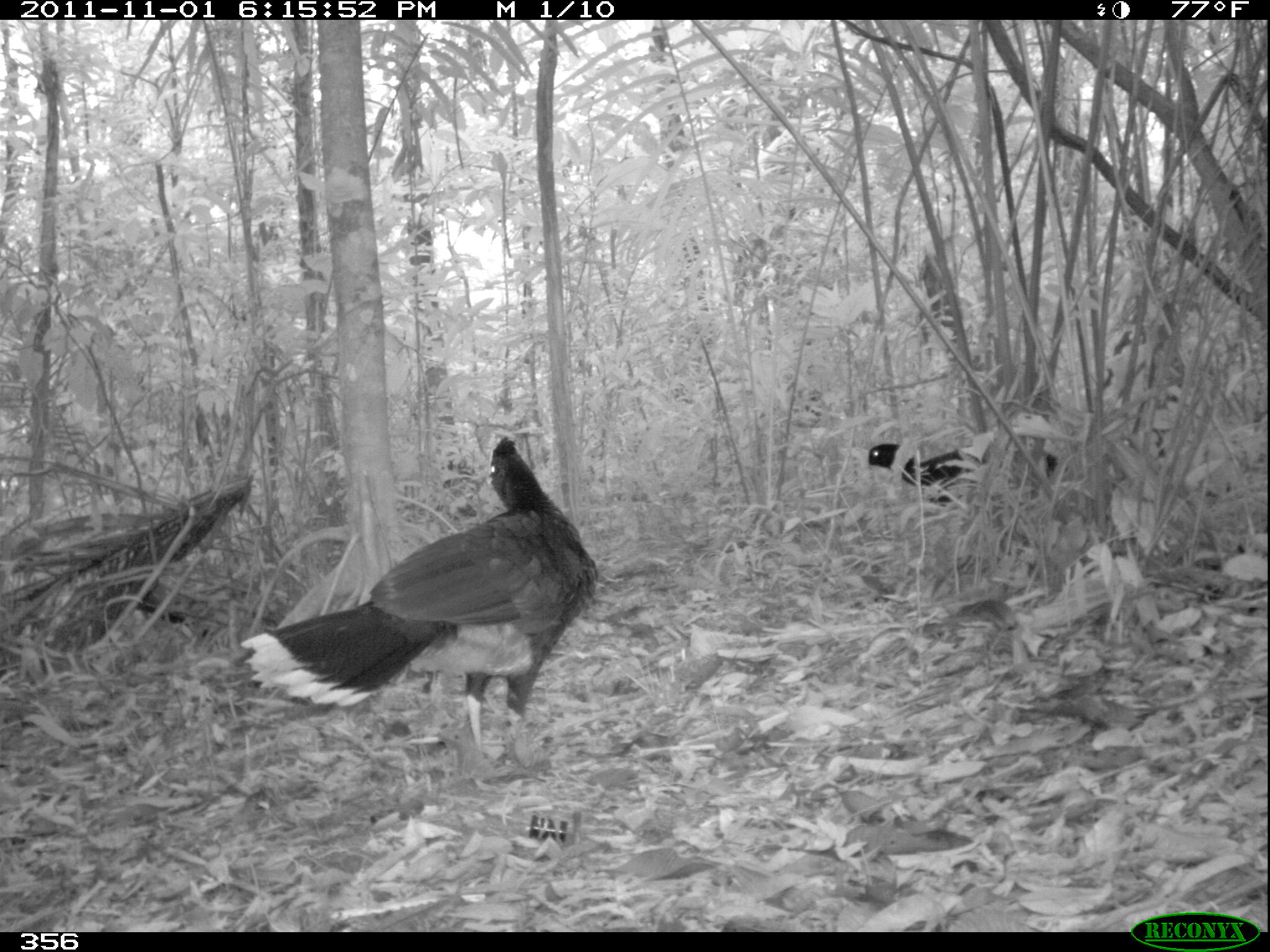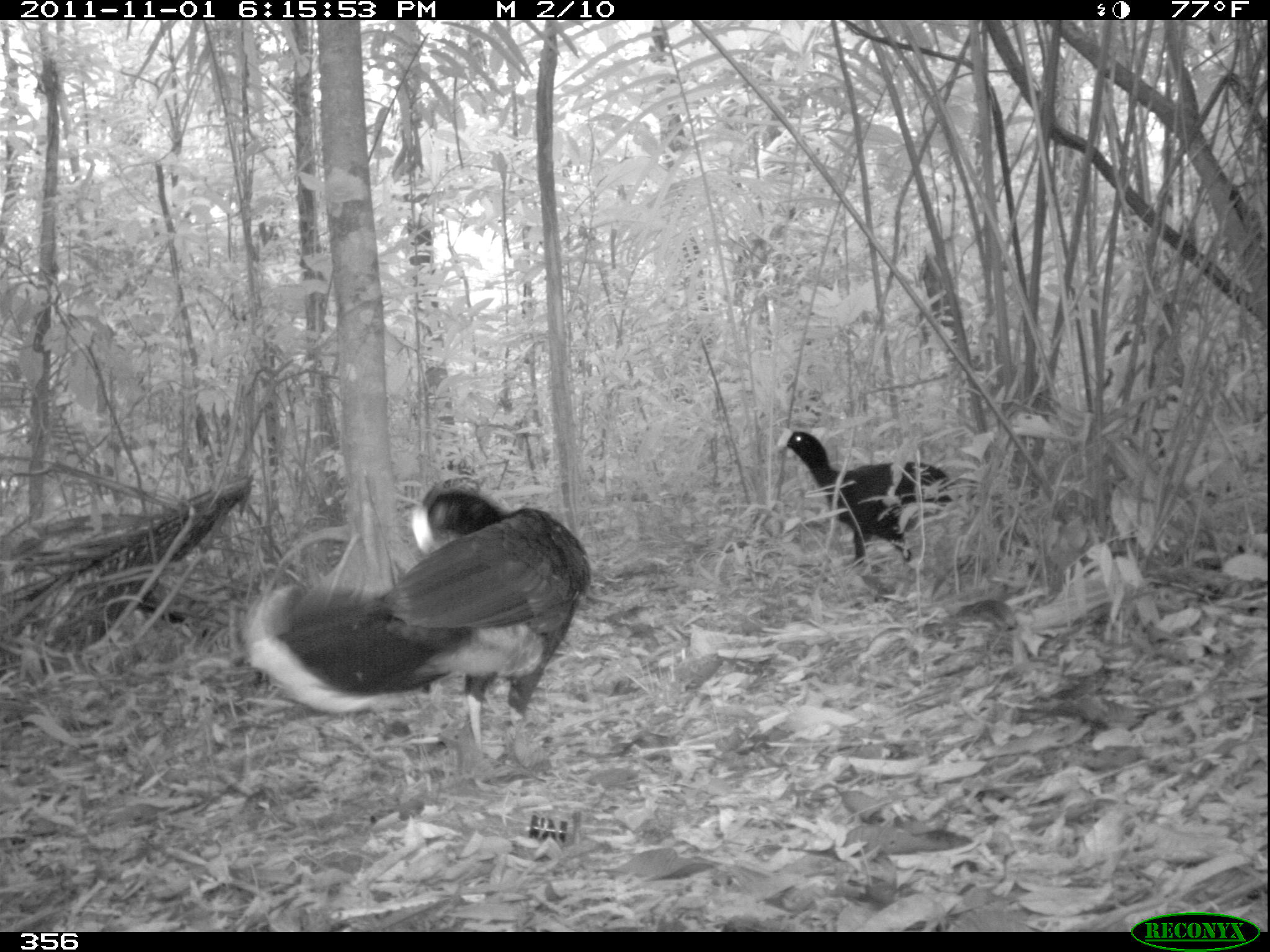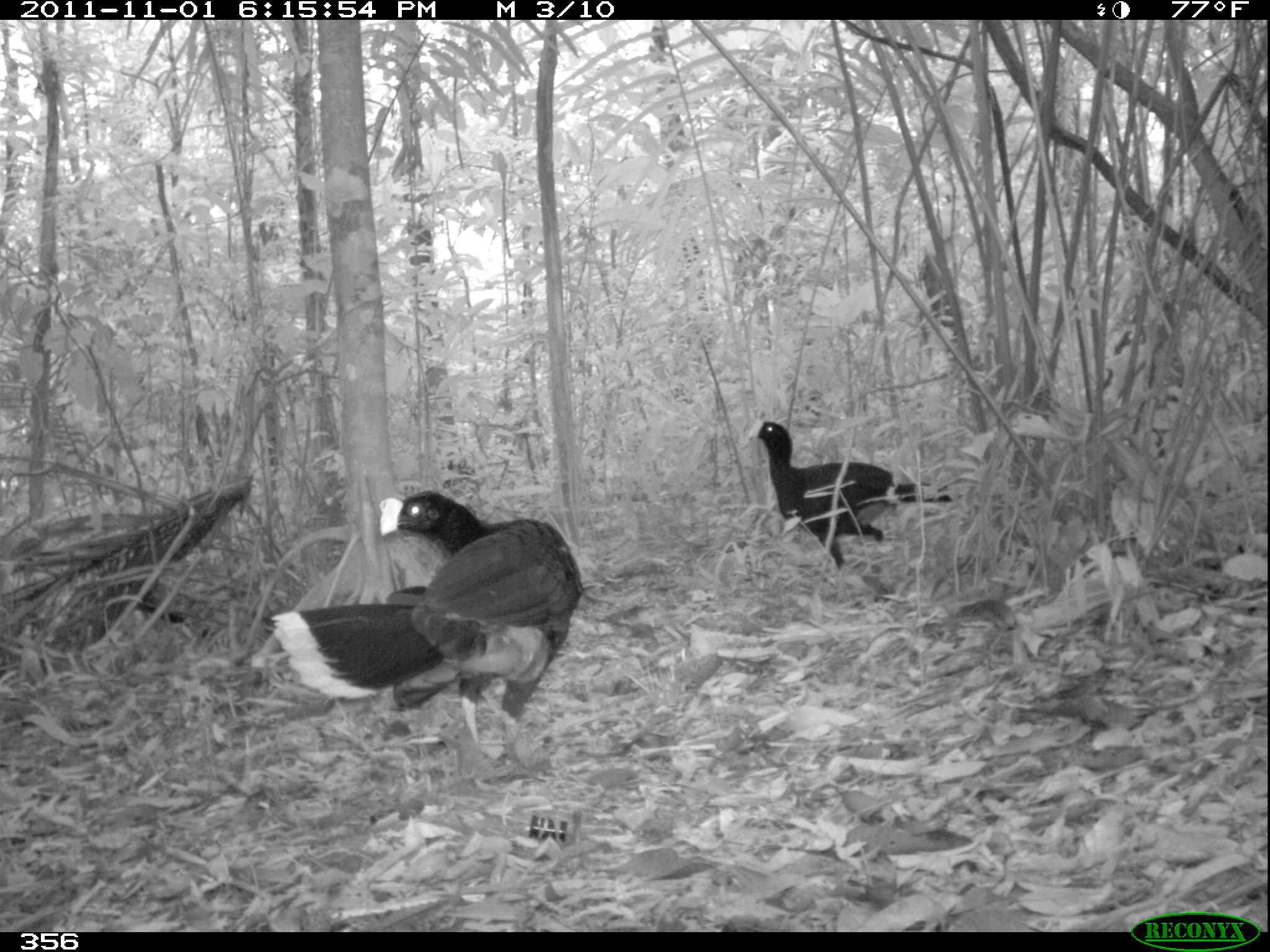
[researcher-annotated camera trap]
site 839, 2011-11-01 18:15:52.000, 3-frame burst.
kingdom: Animalia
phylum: Chordata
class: Aves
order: Galliformes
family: Cracidae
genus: Mitu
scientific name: Mitu tuberosum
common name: razor-billed curassow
Mitu tuberosum (razor-billed curassow).